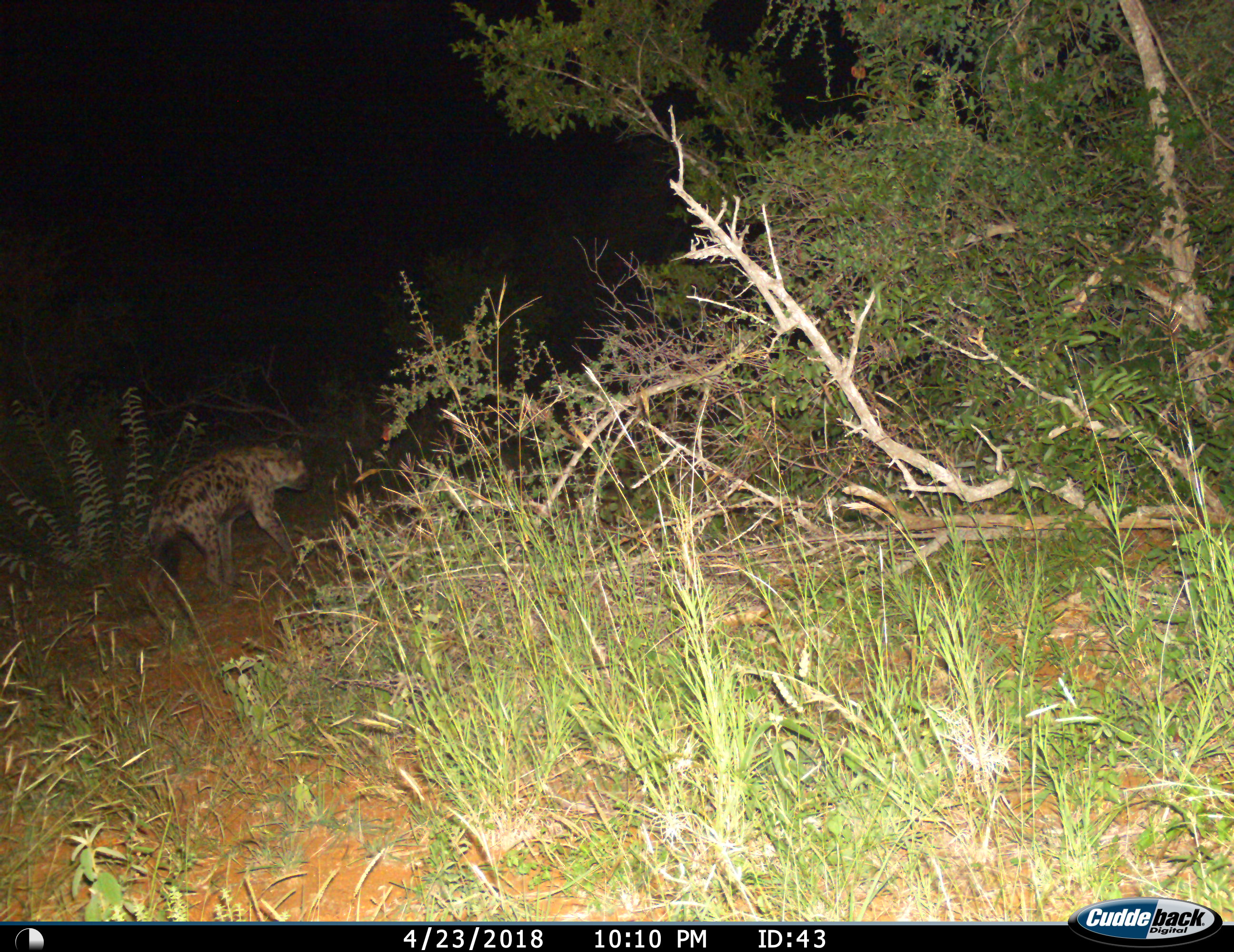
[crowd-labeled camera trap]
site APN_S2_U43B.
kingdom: Animalia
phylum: Chordata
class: Mammalia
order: Carnivora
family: Hyaenidae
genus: Crocuta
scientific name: Crocuta crocuta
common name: spotted hyena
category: hyenaspotted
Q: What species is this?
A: Hyenaspotted (spotted hyena) (Crocuta crocuta).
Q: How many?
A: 1.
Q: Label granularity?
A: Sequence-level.